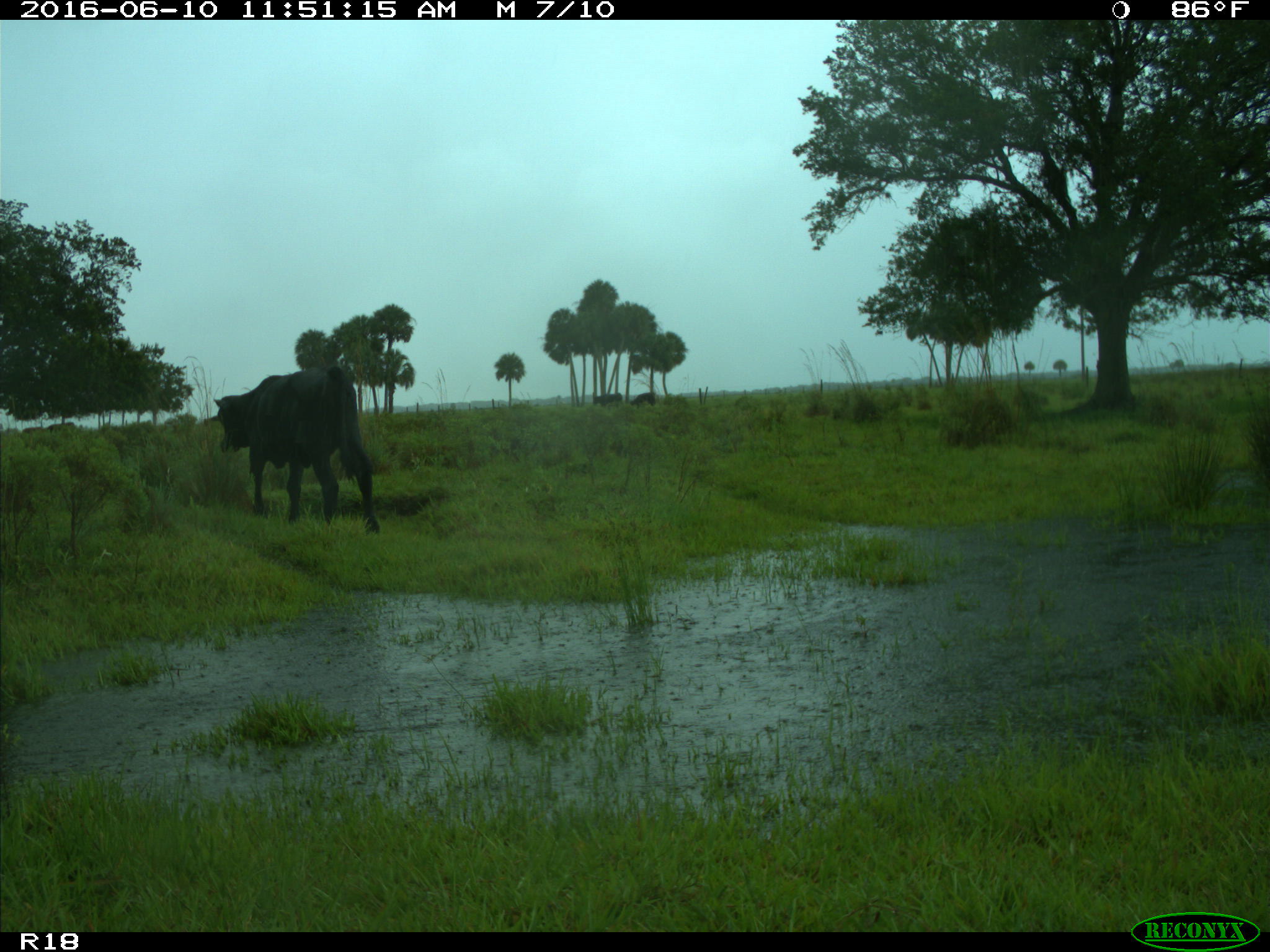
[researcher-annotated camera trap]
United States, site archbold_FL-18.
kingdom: Animalia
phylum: Chordata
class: Mammalia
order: Artiodactyla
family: Bovidae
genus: Bos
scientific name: Bos taurus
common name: domestic cow